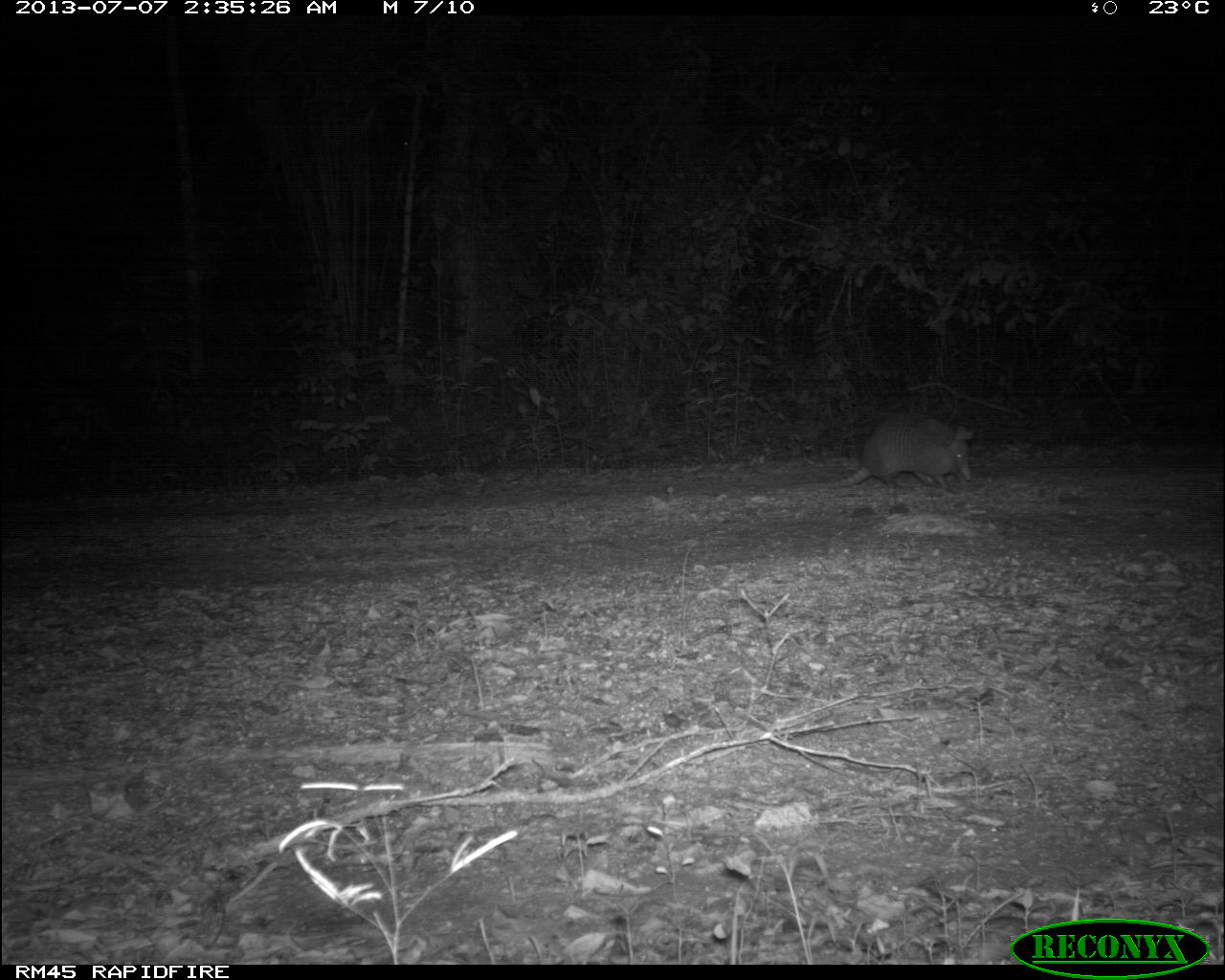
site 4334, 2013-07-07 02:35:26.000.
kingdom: Animalia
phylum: Chordata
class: Mammalia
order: Cingulata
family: Dasypodidae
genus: Dasypus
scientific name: Dasypus novemcinctus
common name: nine-banded armadillo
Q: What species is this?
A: Dasypus novemcinctus (nine-banded armadillo).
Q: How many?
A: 1.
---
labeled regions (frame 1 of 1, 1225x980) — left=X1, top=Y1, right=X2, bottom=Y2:
dasypus novemcinctus: left=798, top=411, right=975, bottom=493